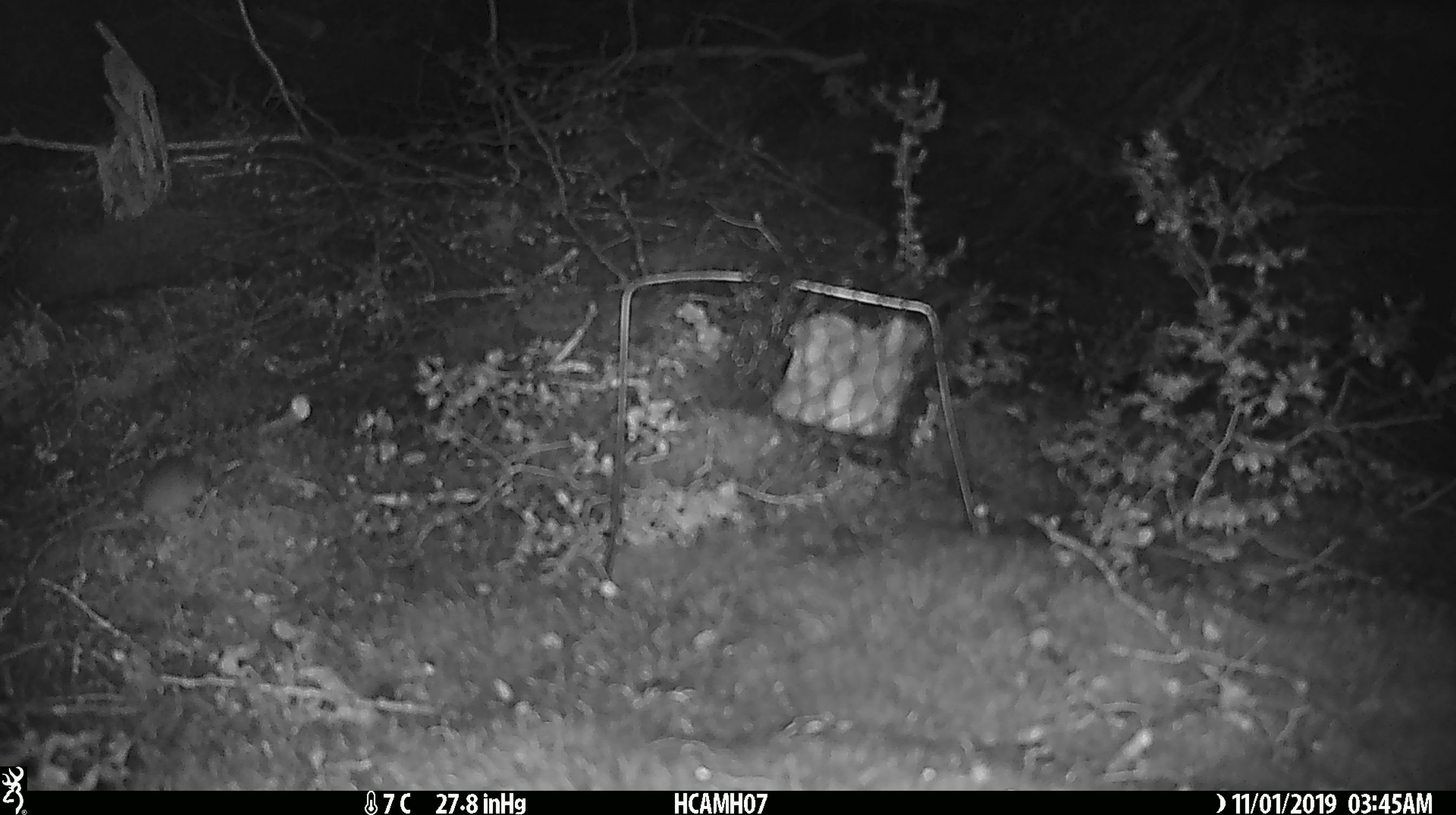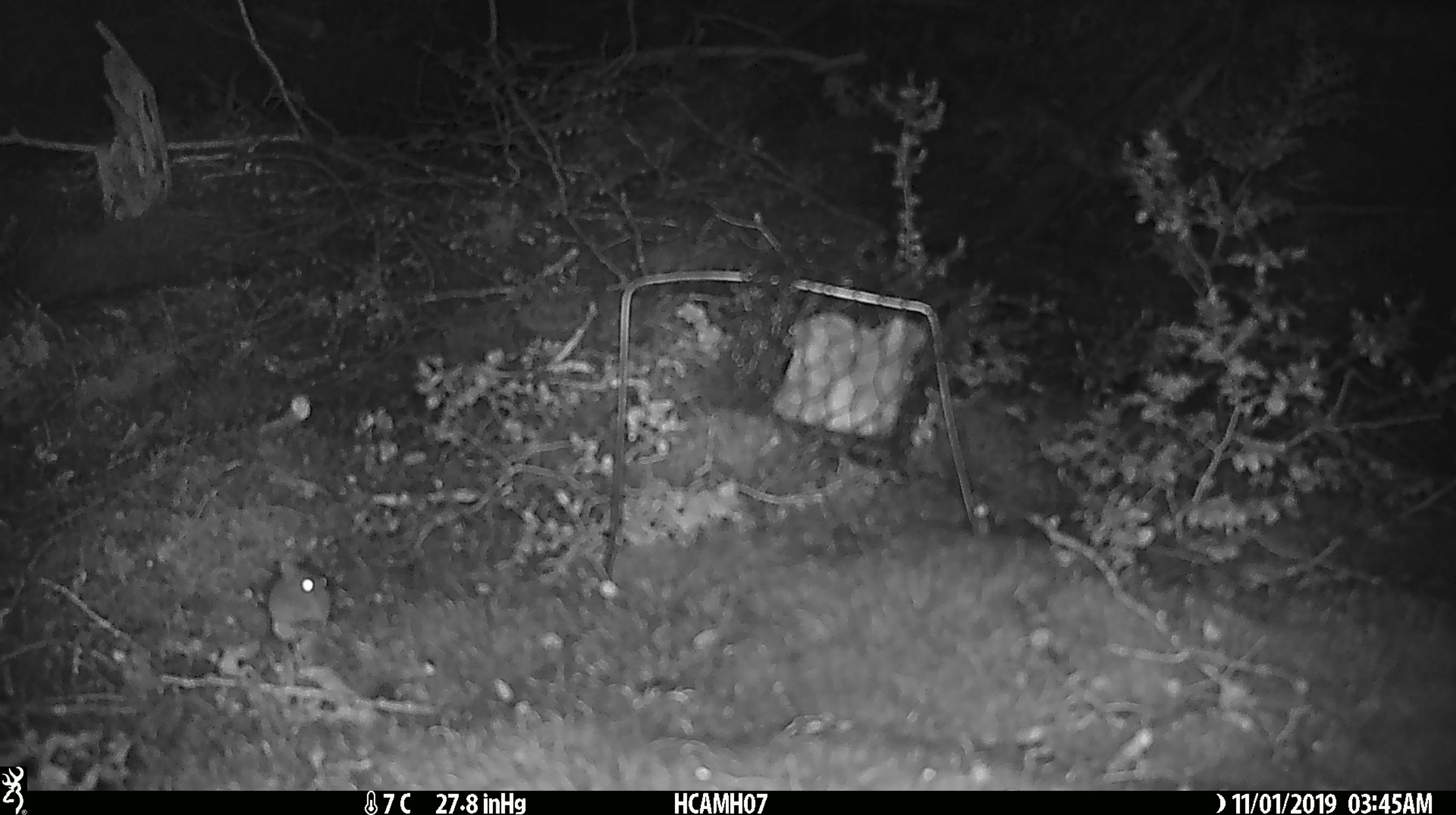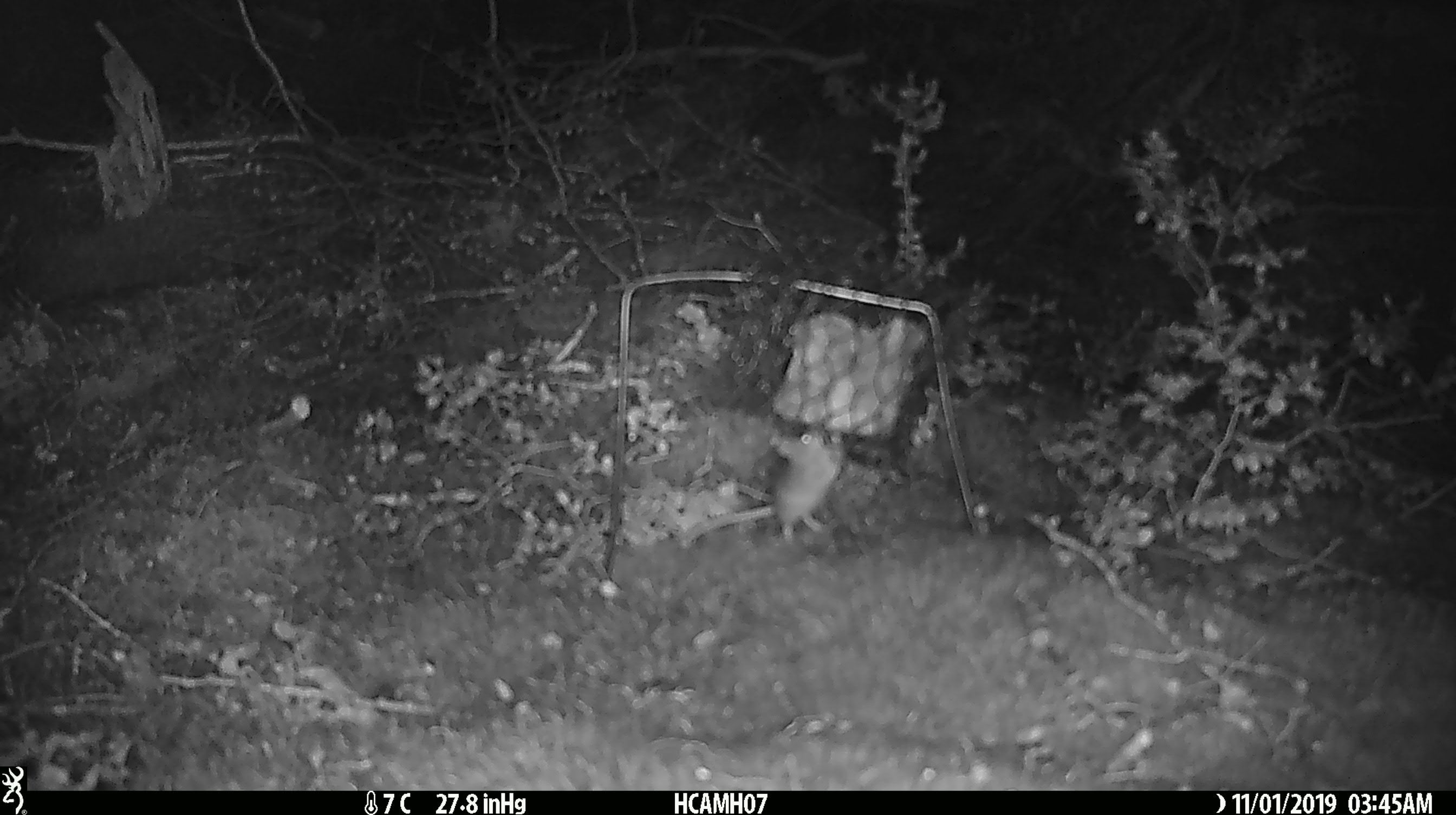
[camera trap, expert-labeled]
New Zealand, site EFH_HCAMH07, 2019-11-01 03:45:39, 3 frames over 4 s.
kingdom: Animalia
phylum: Chordata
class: Mammalia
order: Rodentia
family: Muridae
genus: Mus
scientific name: Mus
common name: mouse